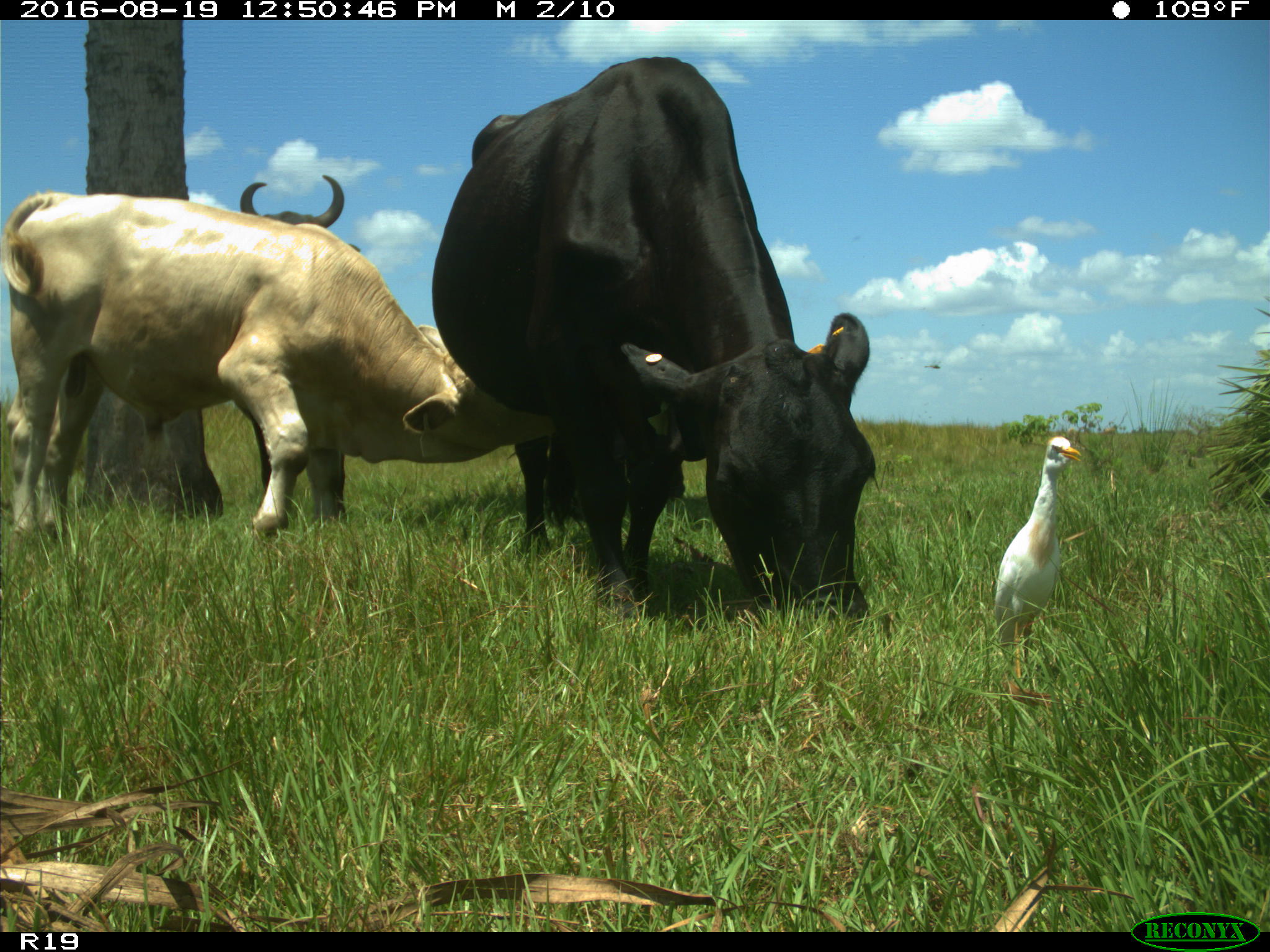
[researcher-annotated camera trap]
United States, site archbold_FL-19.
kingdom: Animalia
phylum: Chordata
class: Mammalia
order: Artiodactyla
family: Bovidae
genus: Bos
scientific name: Bos taurus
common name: domestic cow